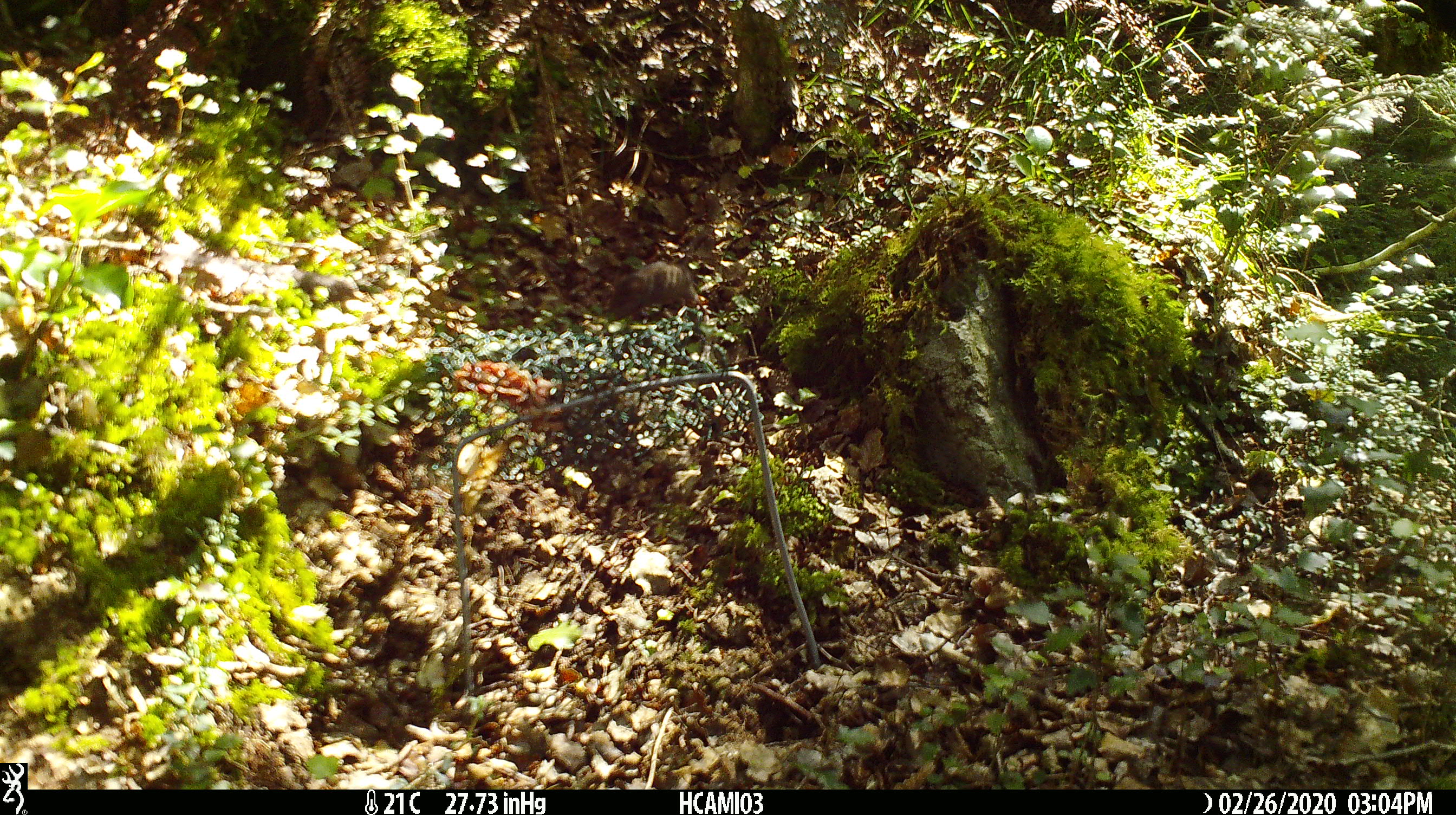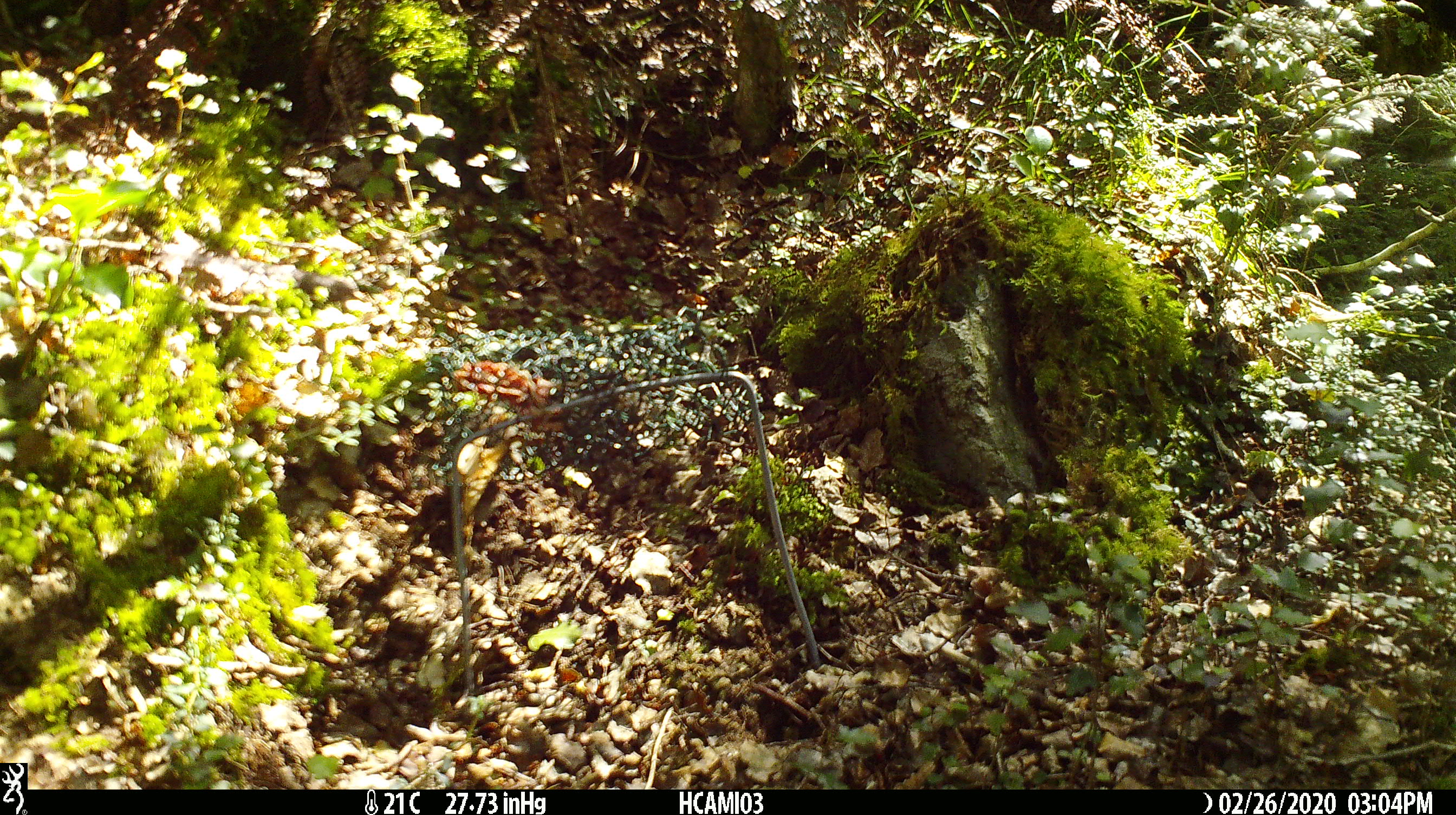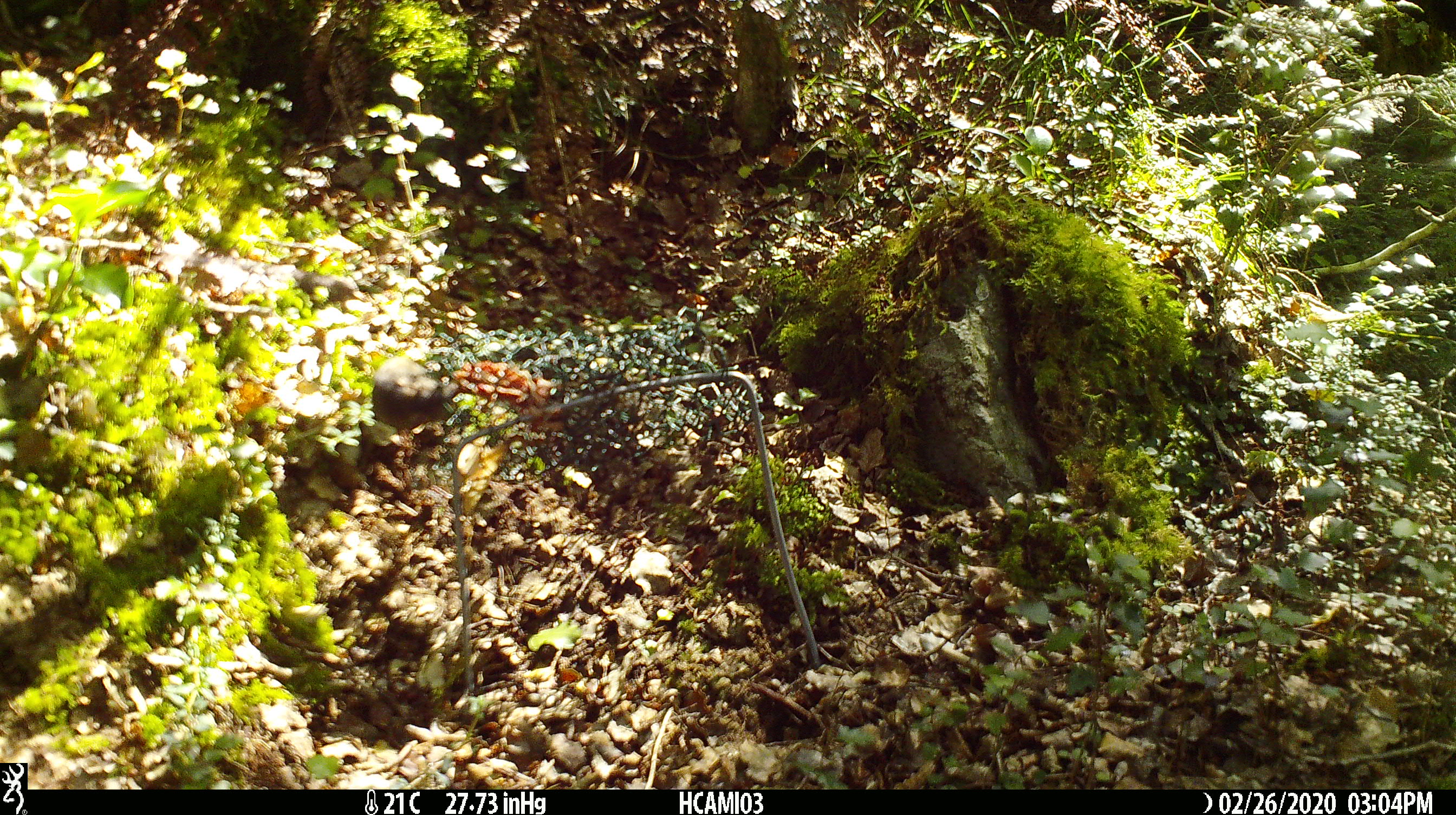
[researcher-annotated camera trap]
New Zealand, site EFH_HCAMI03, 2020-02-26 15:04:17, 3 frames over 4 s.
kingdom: Animalia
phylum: Chordata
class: Mammalia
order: Rodentia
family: Muridae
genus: Mus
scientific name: Mus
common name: mouse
Mouse (Mus).